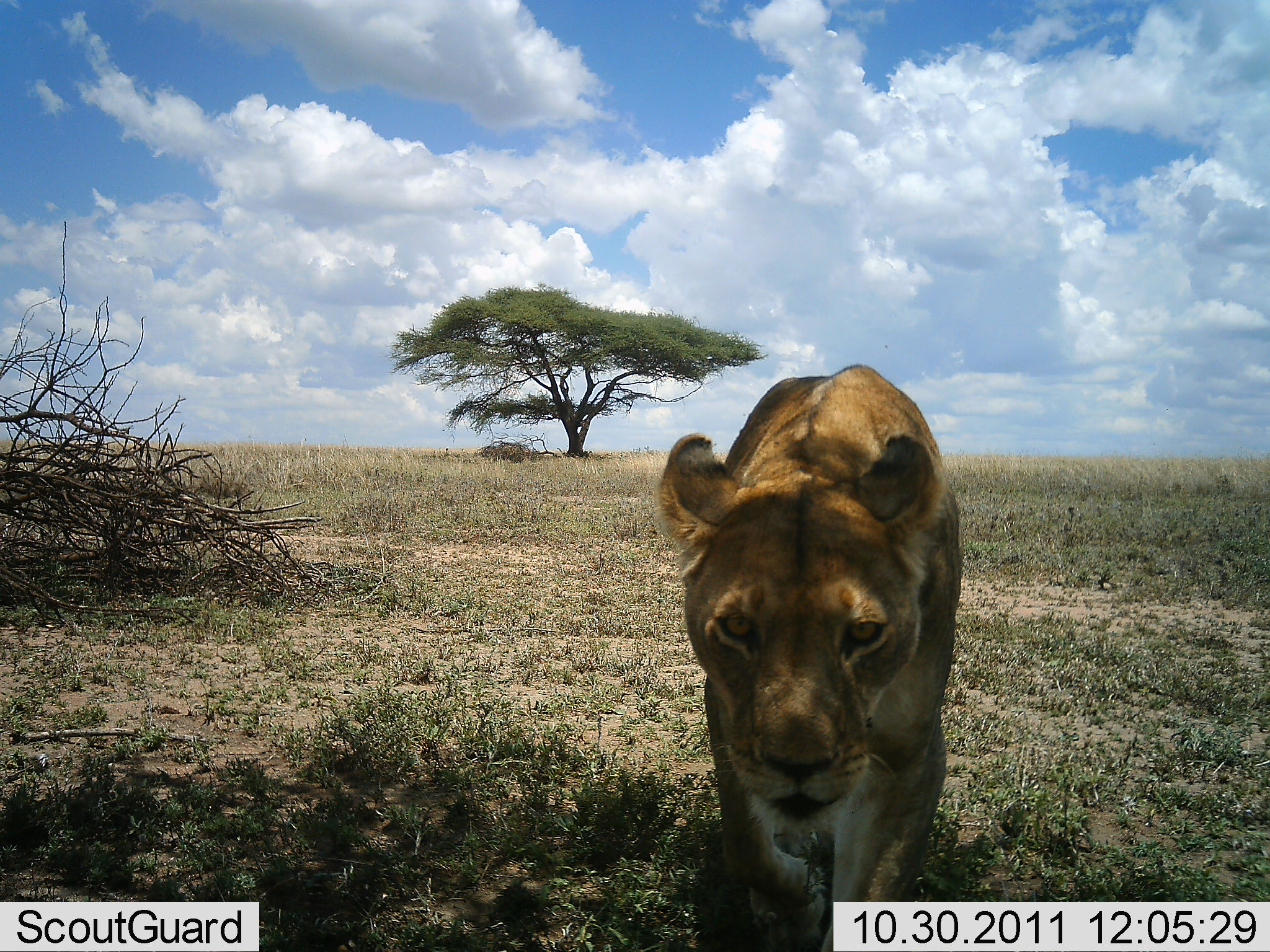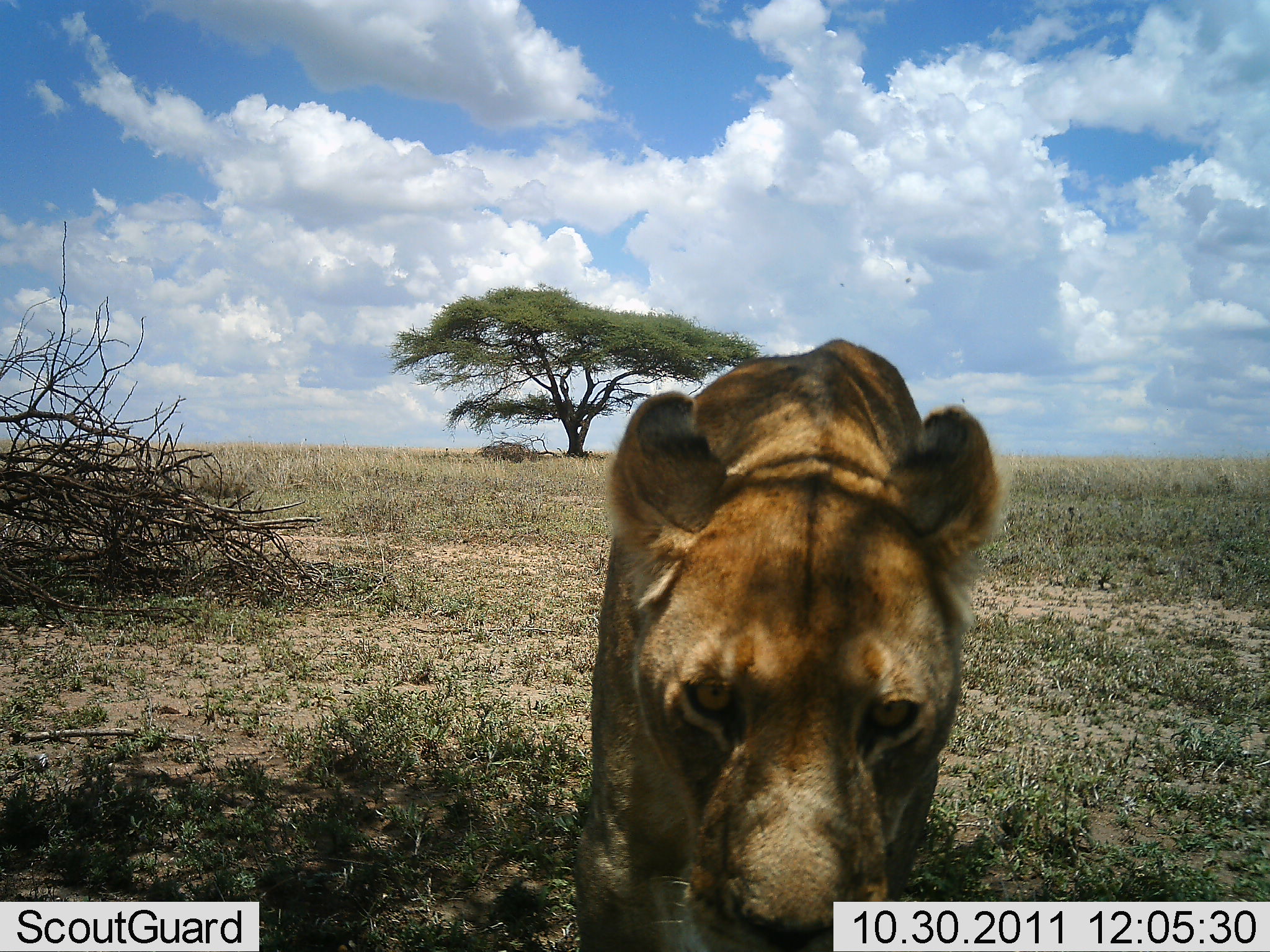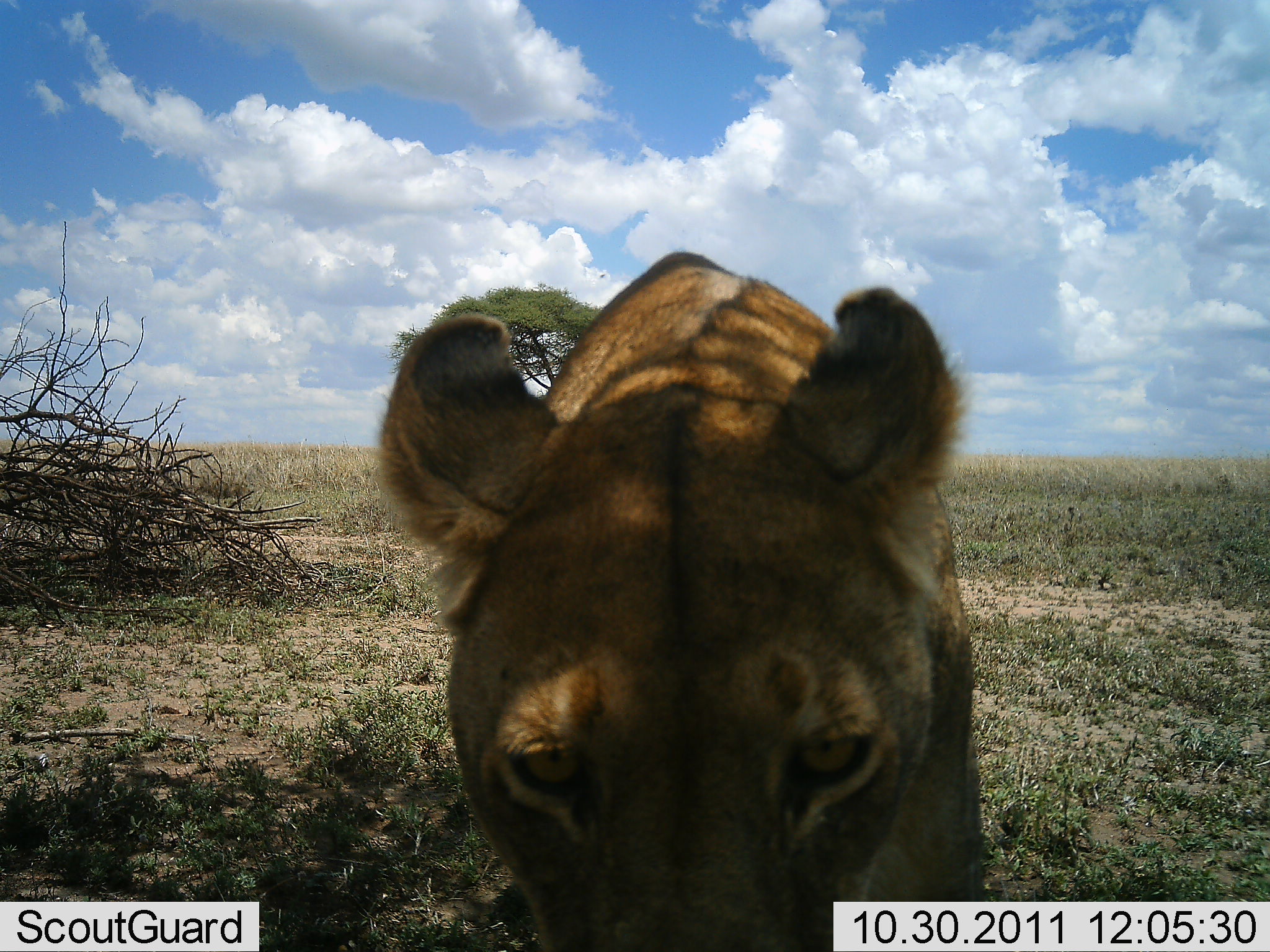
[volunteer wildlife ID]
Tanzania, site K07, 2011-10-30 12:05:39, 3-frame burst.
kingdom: Animalia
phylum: Chordata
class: Mammalia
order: Carnivora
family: Felidae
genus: Panthera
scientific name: Panthera leo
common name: lion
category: lionfemale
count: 1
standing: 20%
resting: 0%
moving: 70%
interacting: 20%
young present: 0%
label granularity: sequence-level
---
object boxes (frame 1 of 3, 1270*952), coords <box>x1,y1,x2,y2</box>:
animal: <box>655,365,964,952</box>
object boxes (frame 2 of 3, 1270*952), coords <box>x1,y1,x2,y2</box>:
animal: <box>576,336,1009,951</box>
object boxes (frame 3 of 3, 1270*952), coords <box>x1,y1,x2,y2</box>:
animal: <box>376,246,988,952</box>